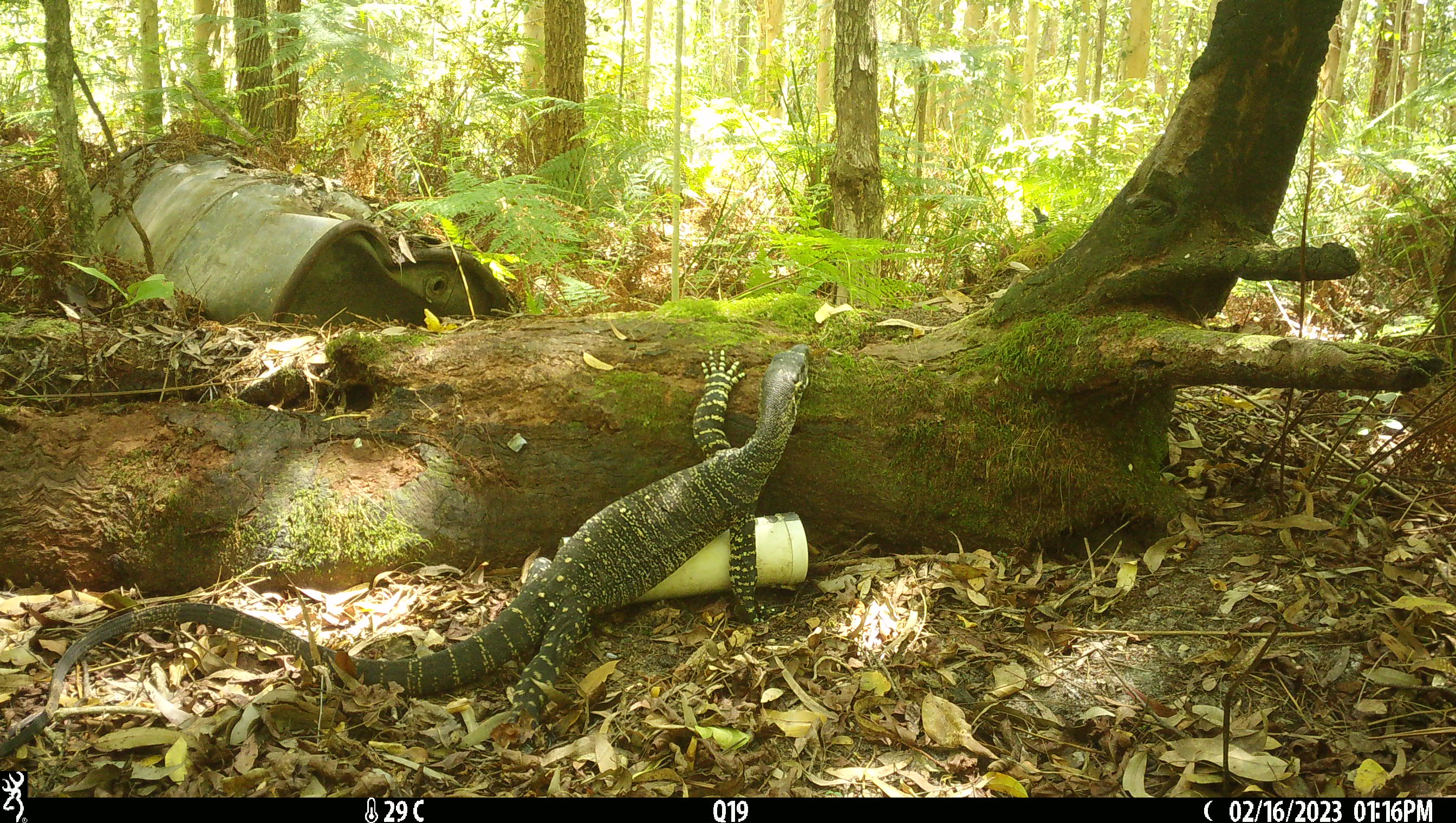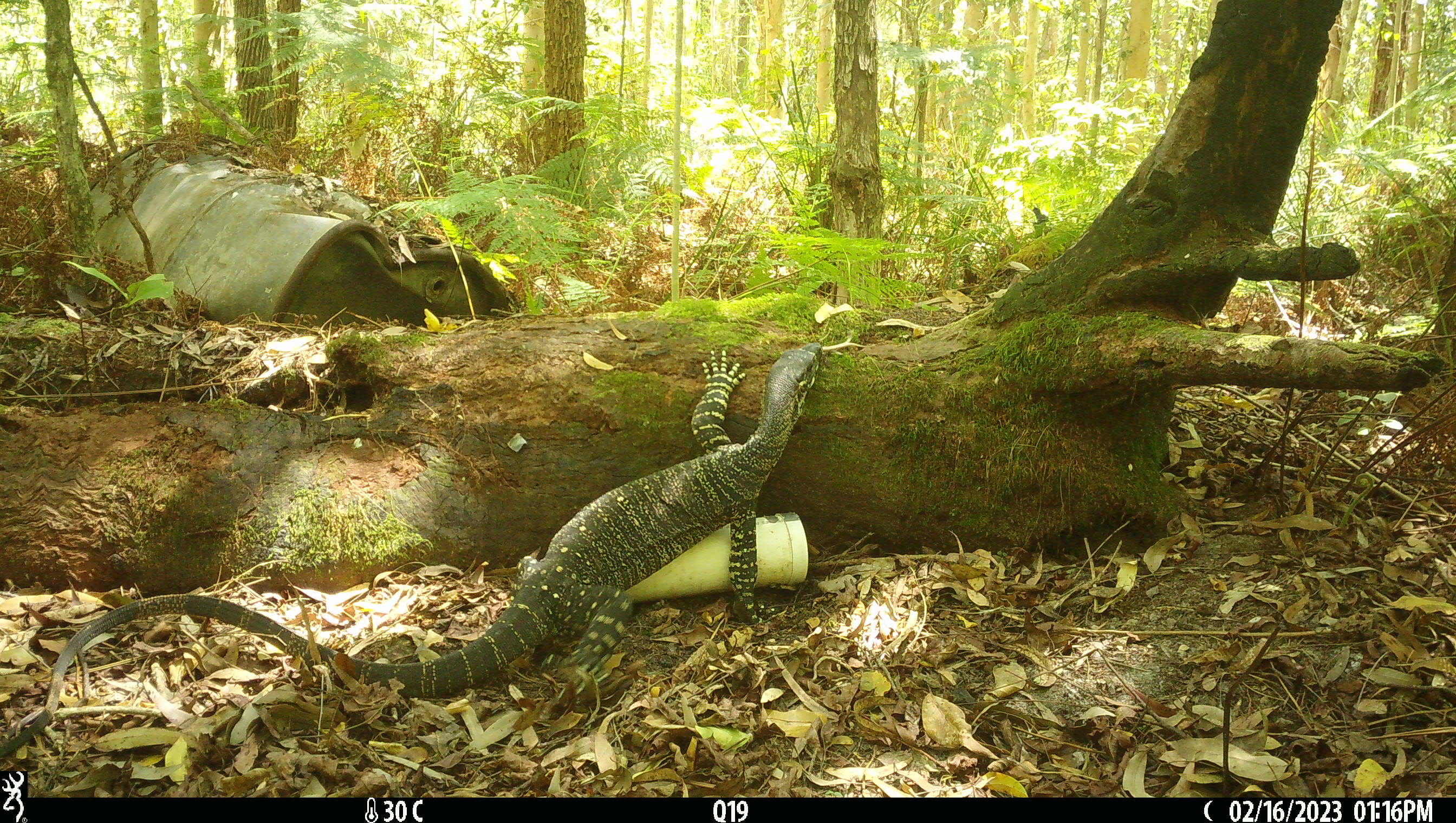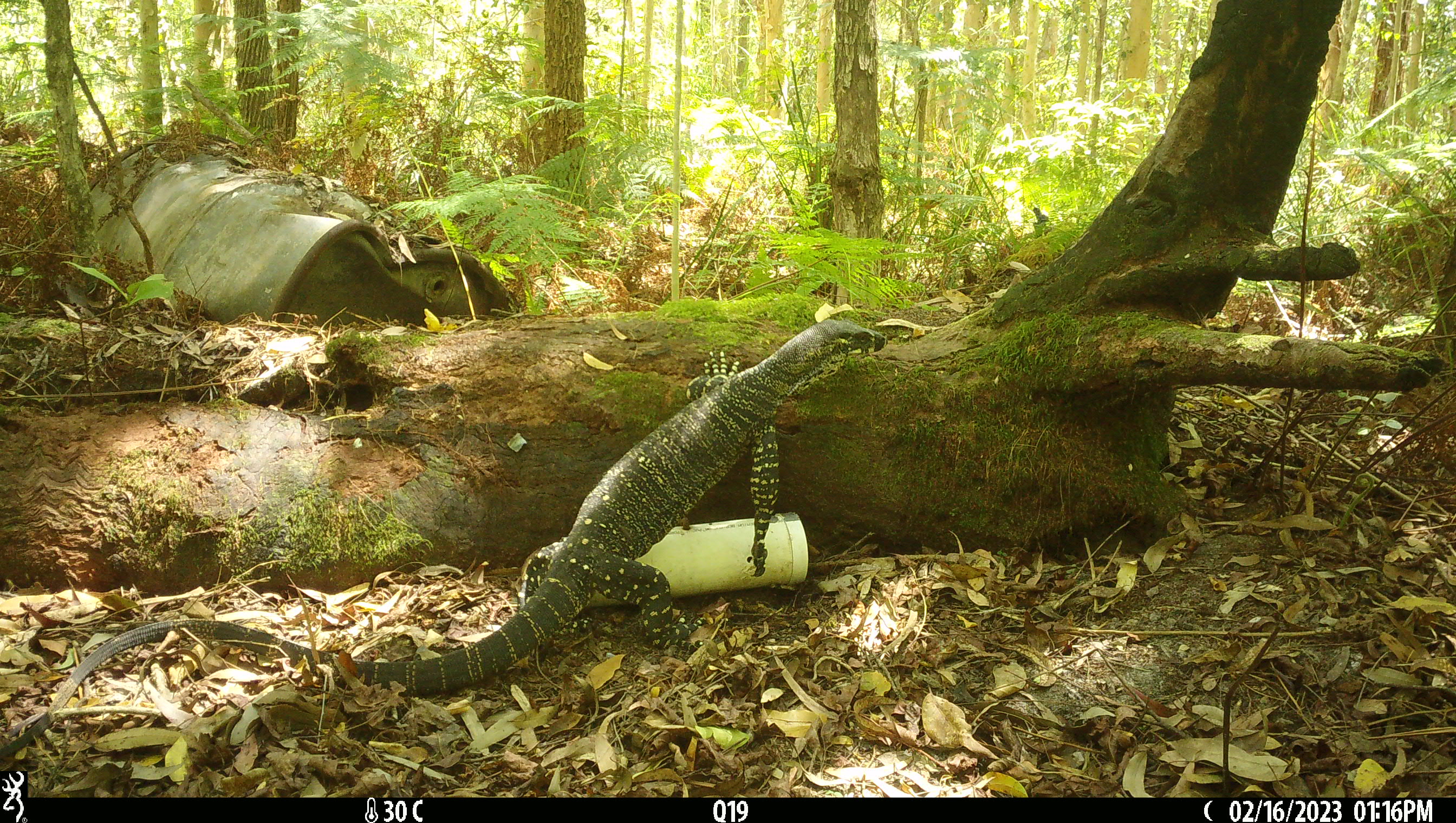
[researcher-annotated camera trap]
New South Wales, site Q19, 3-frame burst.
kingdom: Animalia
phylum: Chordata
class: Reptilia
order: Squamata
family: Varanidae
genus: Varanus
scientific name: Varanus varius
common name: lace monitor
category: goanna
Goanna (lace monitor) (Varanus varius).